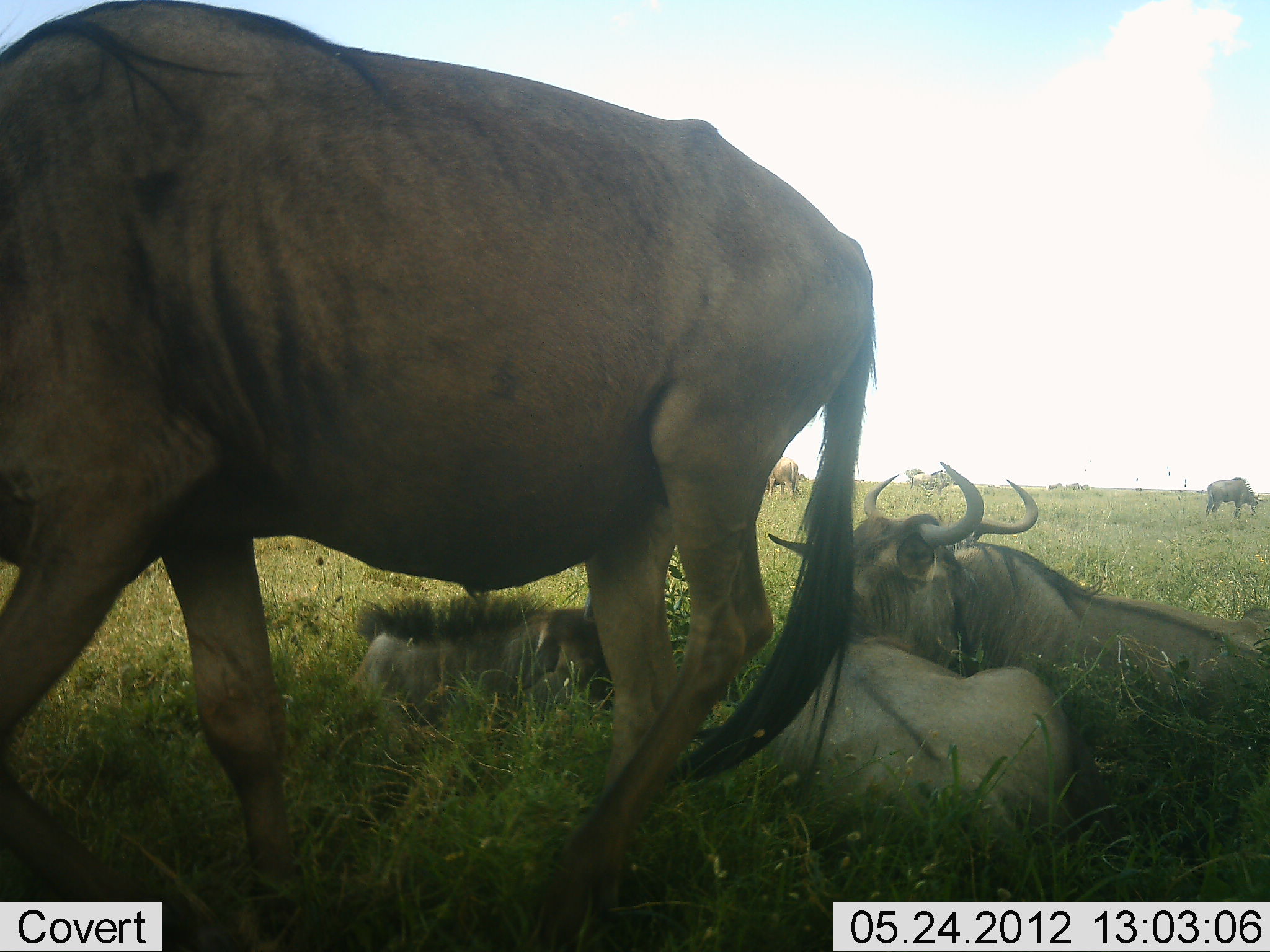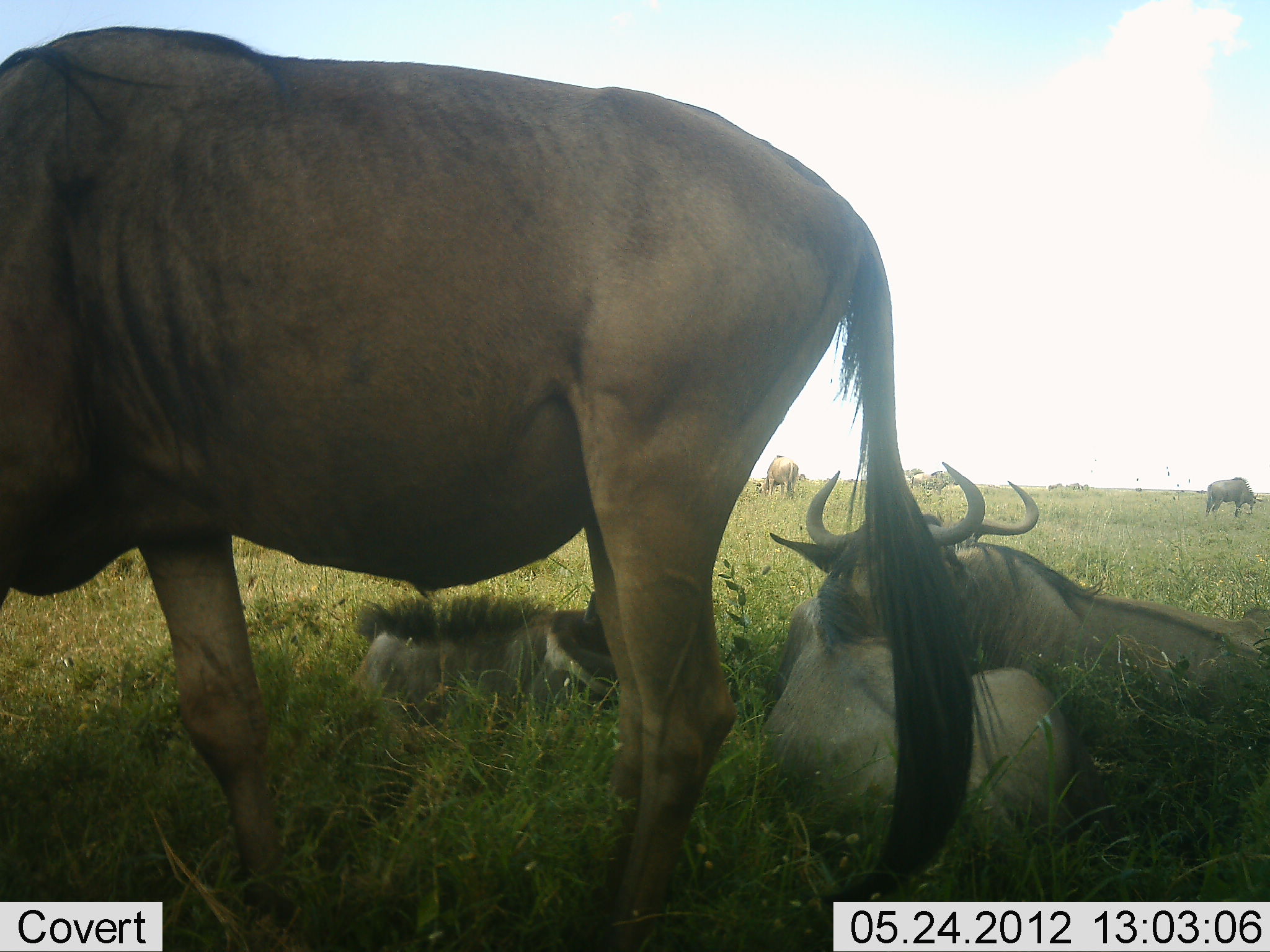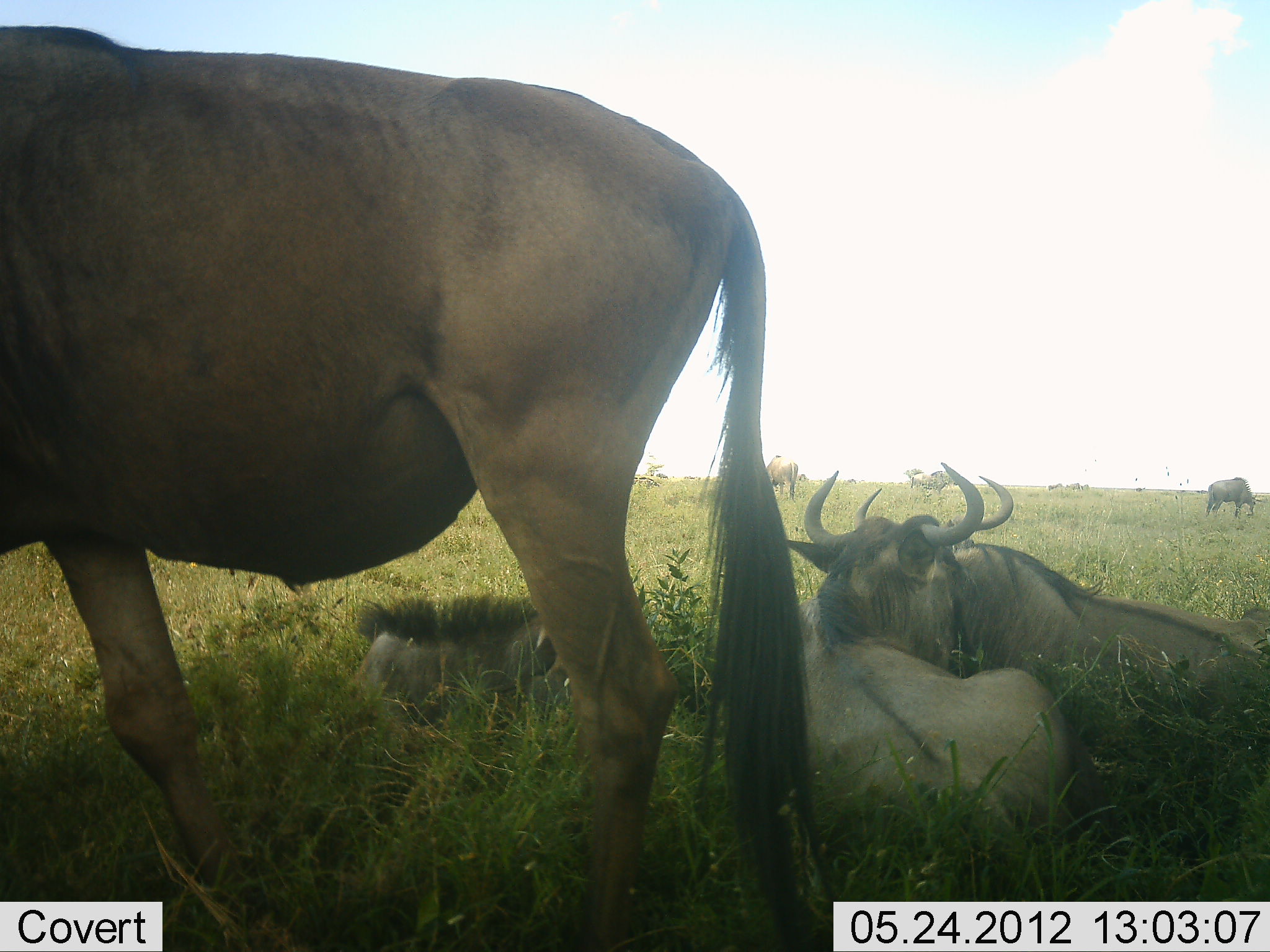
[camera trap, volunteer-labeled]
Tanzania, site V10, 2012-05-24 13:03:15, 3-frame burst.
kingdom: Animalia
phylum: Chordata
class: Mammalia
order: Artiodactyla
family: Bovidae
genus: Connochaetes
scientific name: Connochaetes taurinus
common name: blue wildebeest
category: wildebeest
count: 7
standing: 80%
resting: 100%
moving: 10%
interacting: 0%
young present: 20%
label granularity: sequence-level